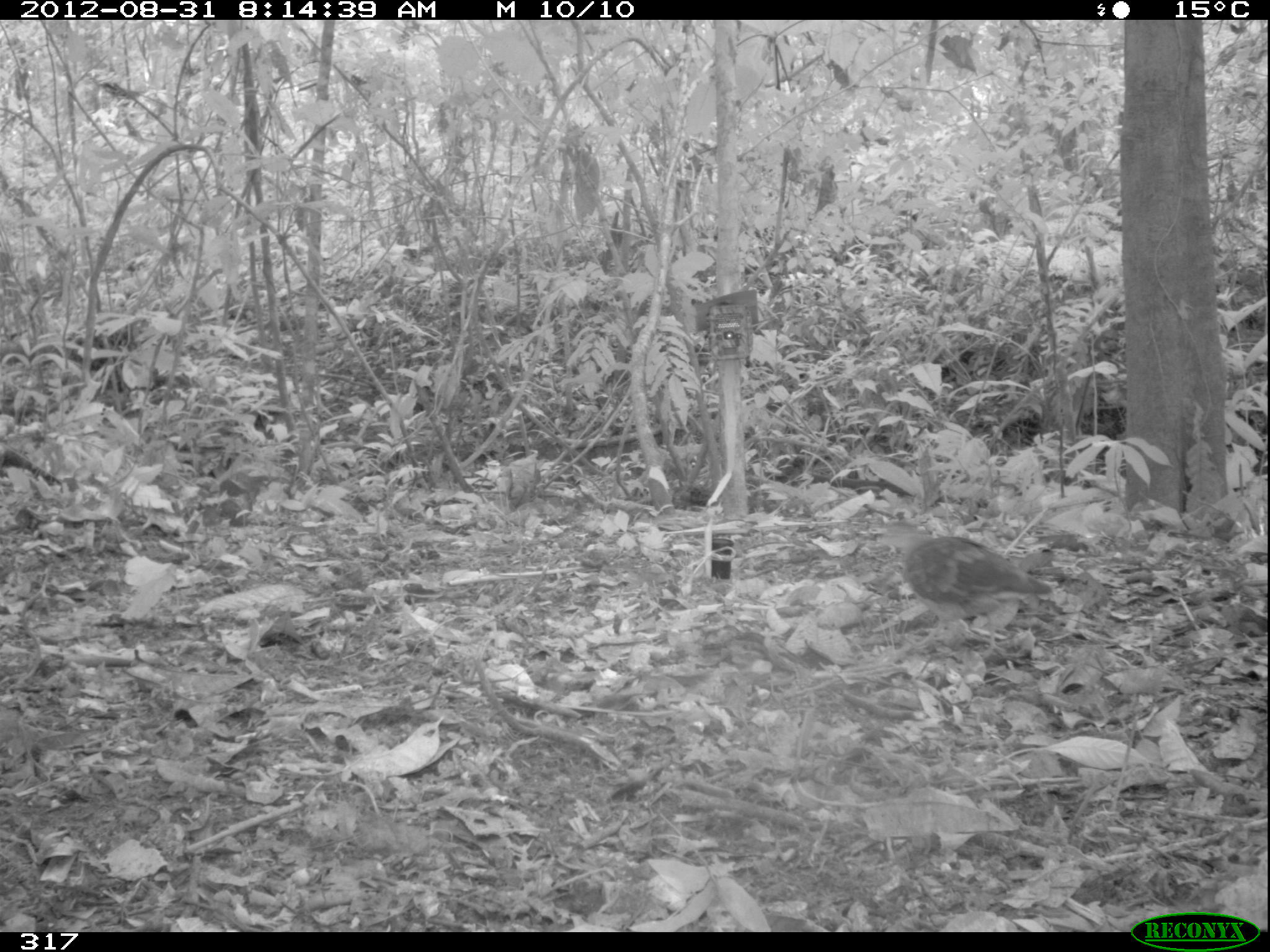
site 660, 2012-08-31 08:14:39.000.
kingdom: Animalia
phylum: Chordata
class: Aves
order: Galliformes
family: Phasianidae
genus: Alectoris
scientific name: Alectoris rufa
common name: red-legged partridge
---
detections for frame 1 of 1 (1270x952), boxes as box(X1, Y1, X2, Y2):
alectoris rufa: box(878, 518, 1051, 655)